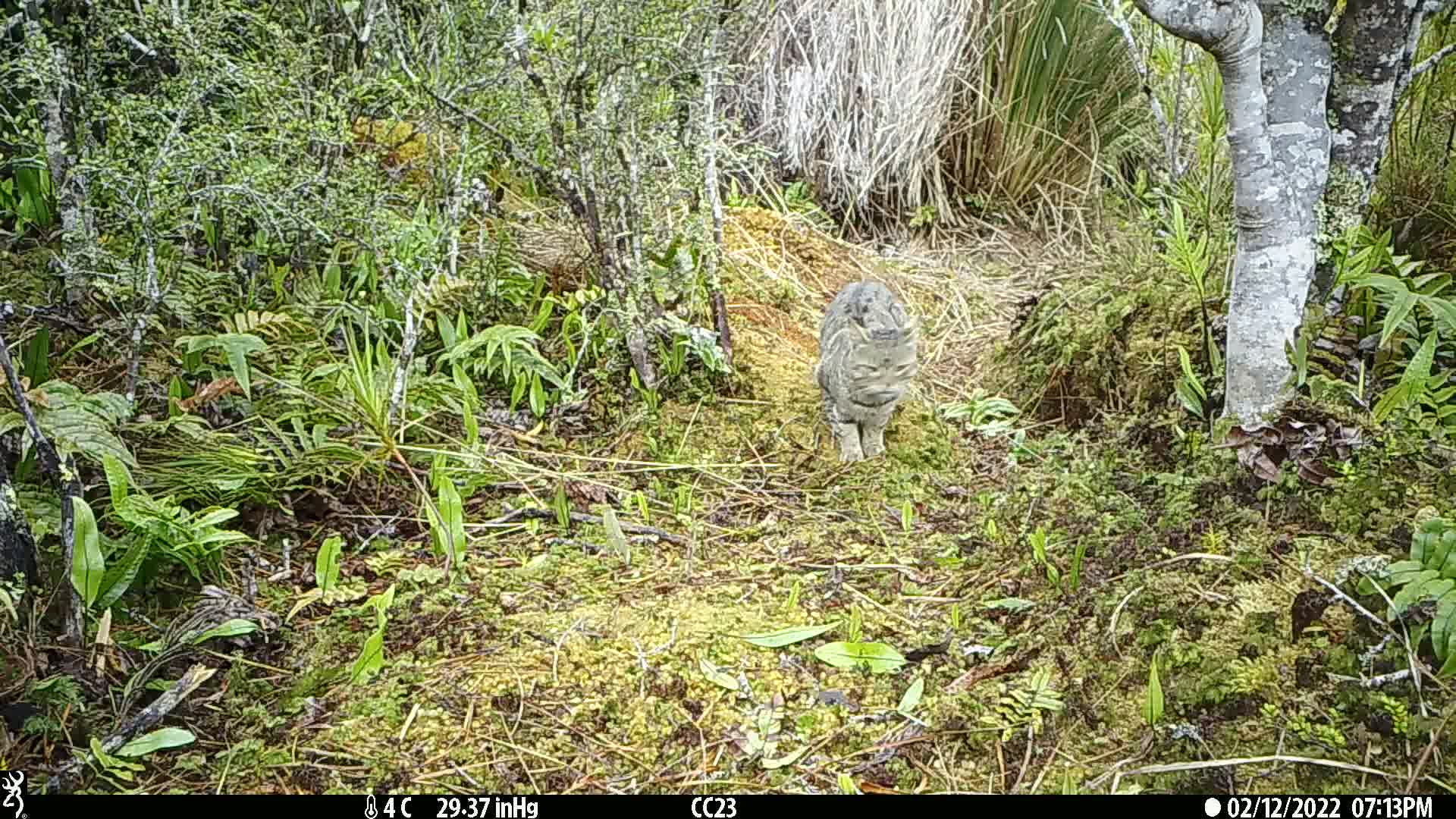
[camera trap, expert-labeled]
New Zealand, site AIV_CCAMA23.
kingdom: Animalia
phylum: Chordata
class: Mammalia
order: Carnivora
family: Felidae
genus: Felis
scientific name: Felis catus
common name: domestic cat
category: cat